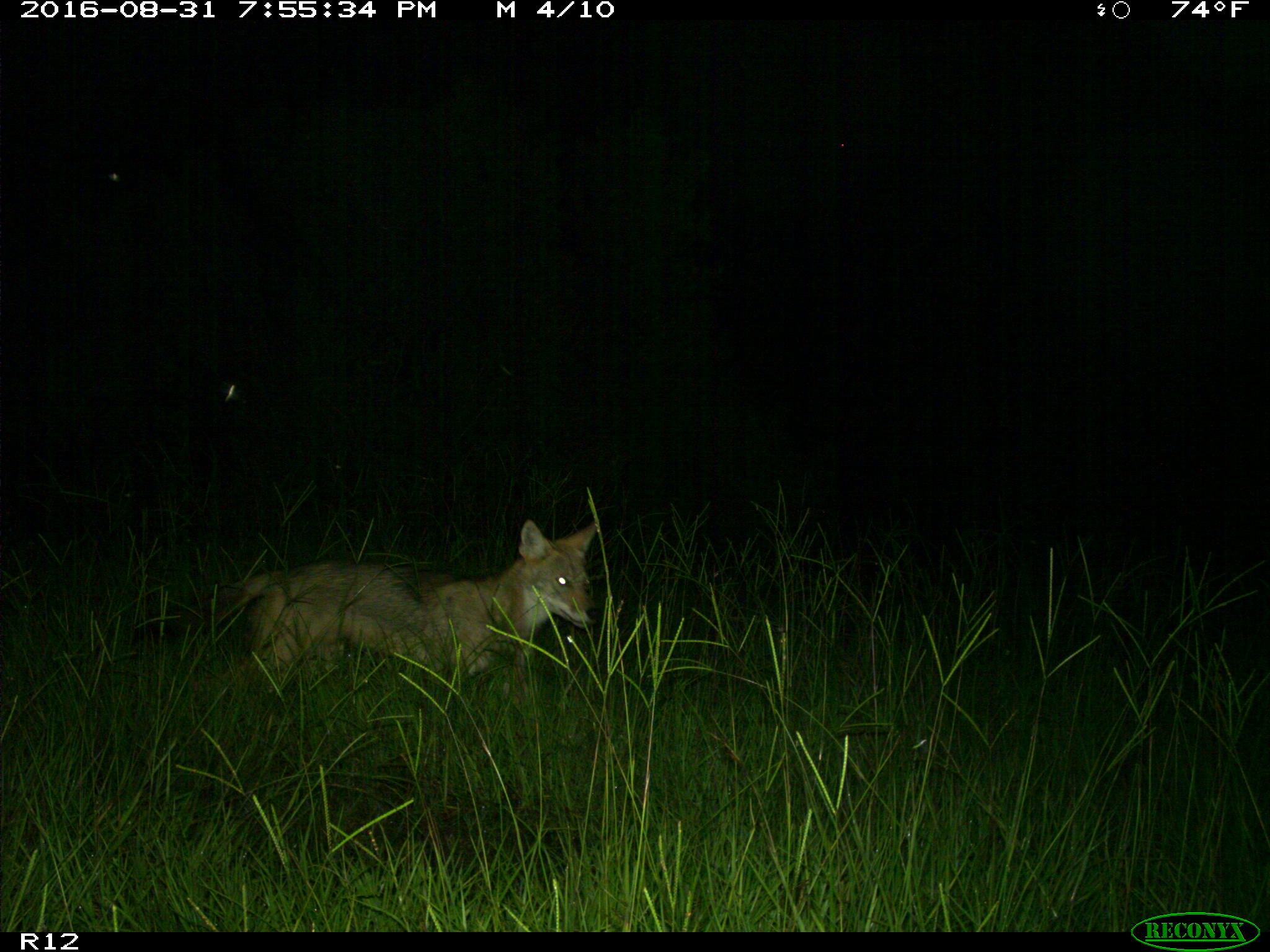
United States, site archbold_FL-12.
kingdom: Animalia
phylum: Chordata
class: Mammalia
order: Carnivora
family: Canidae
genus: Canis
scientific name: Canis latrans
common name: coyote